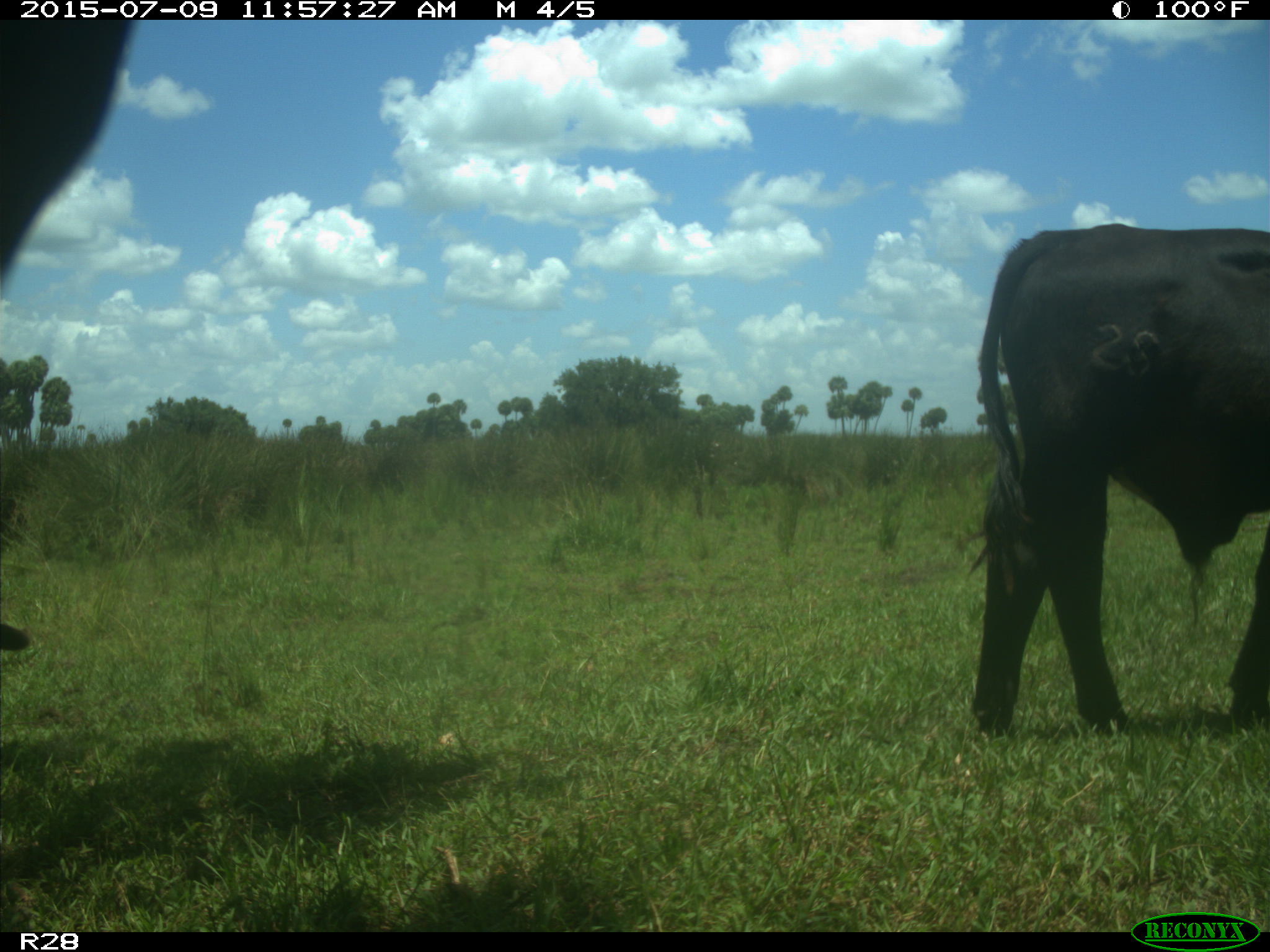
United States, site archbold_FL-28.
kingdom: Animalia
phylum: Chordata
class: Mammalia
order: Artiodactyla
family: Bovidae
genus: Bos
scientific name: Bos taurus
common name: domestic cow